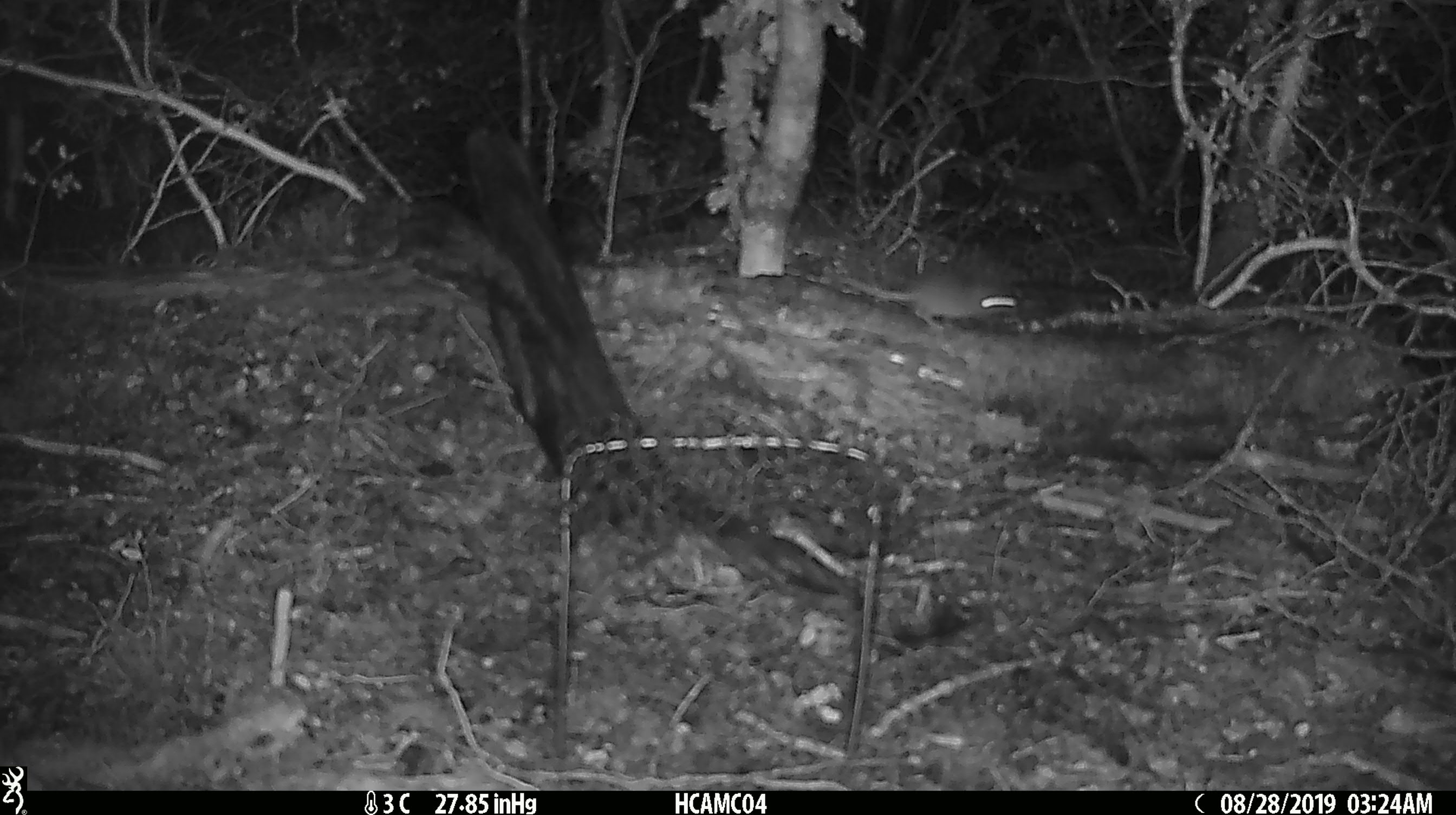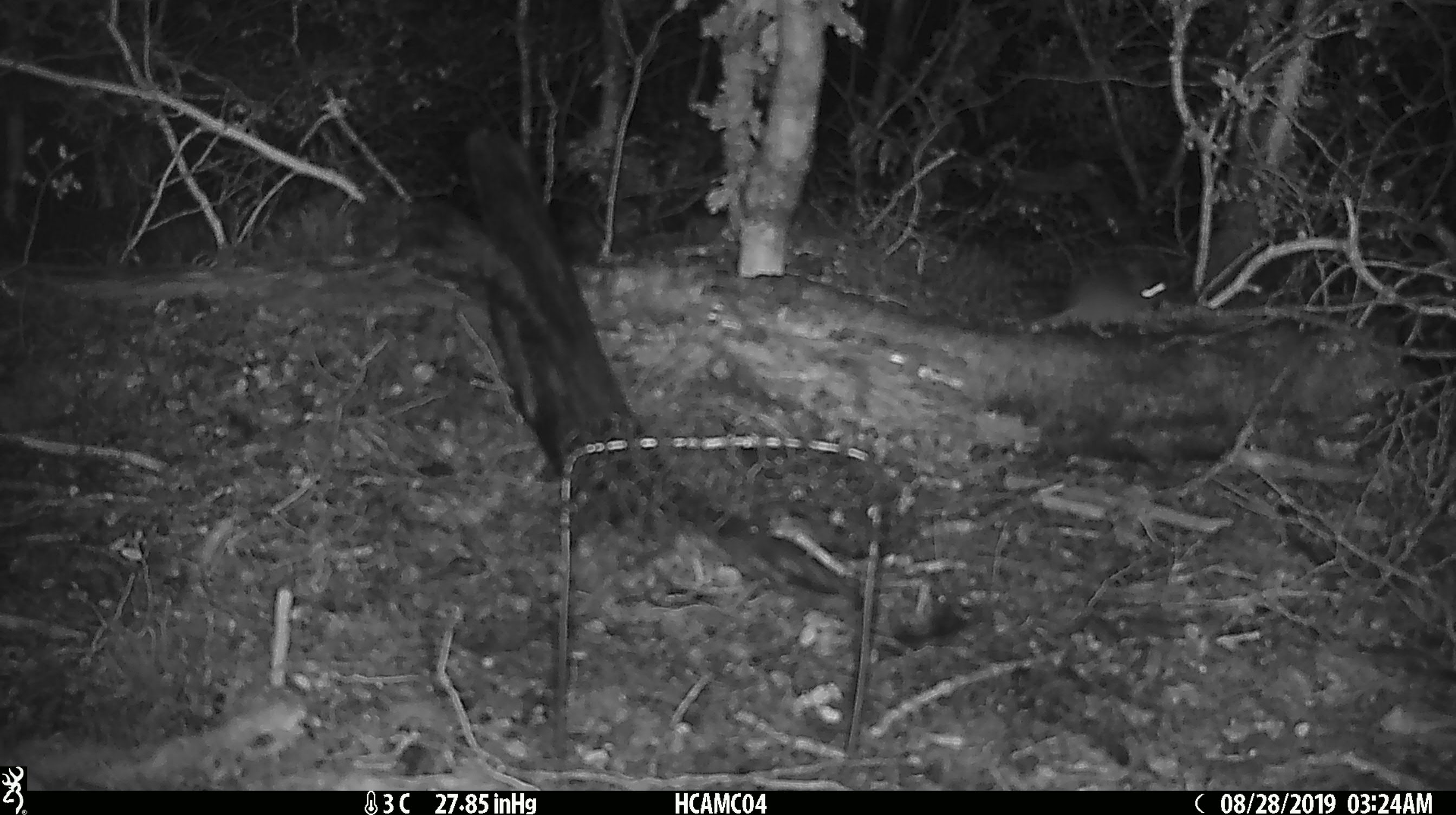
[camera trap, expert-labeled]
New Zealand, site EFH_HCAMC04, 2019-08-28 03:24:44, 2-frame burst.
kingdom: Animalia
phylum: Chordata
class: Mammalia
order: Rodentia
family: Muridae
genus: Mus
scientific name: Mus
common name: mouse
Mouse (Mus).